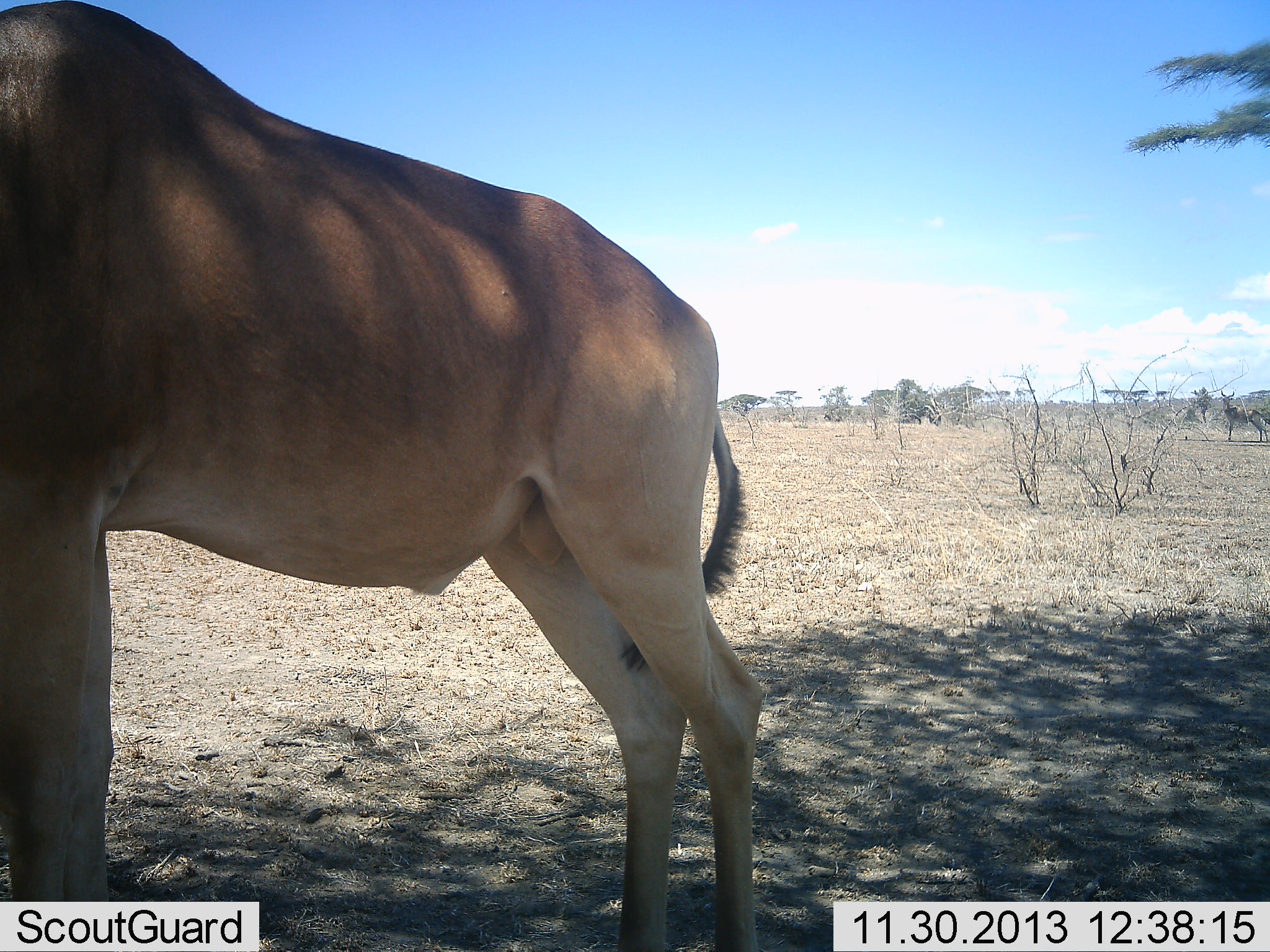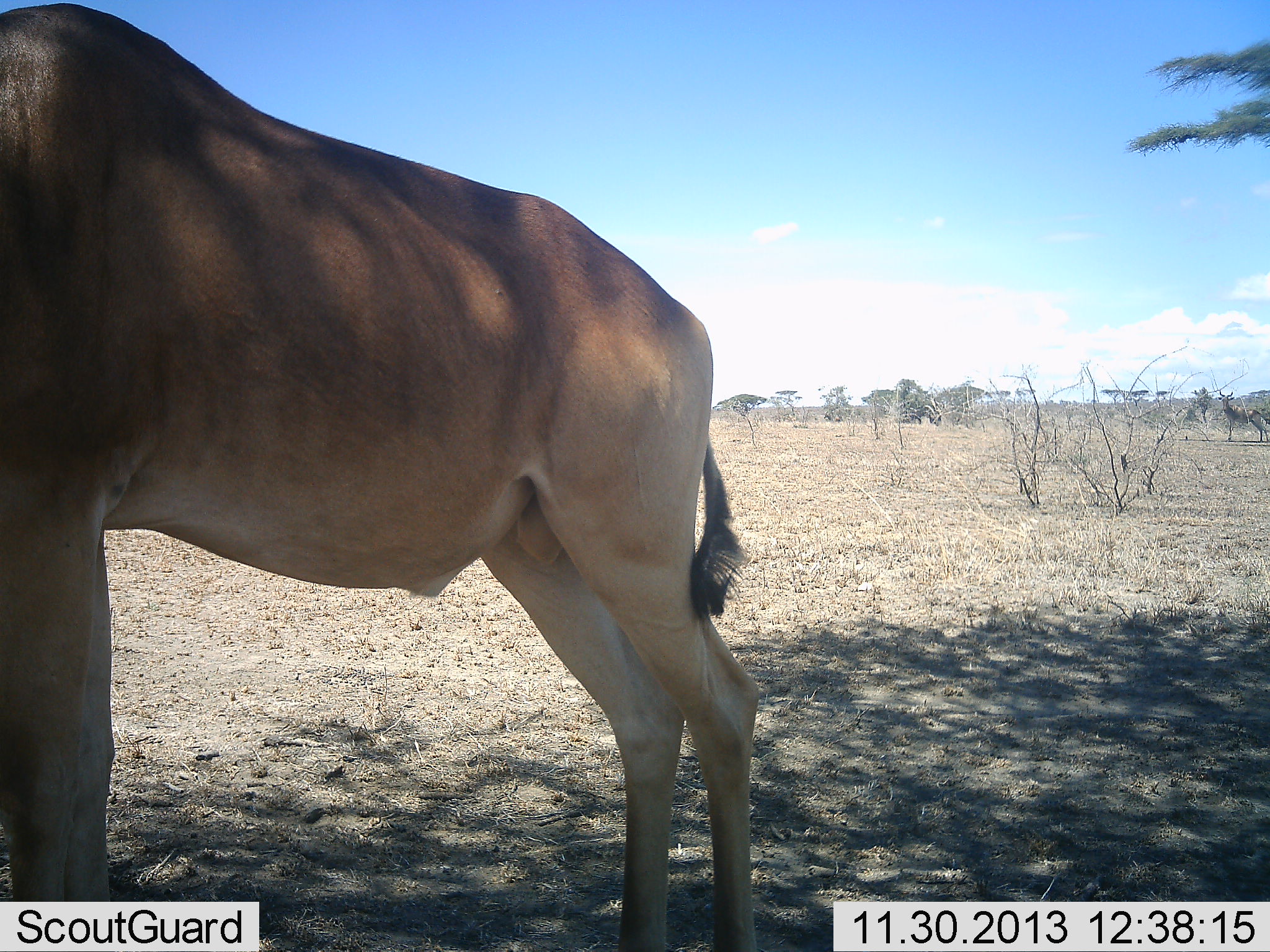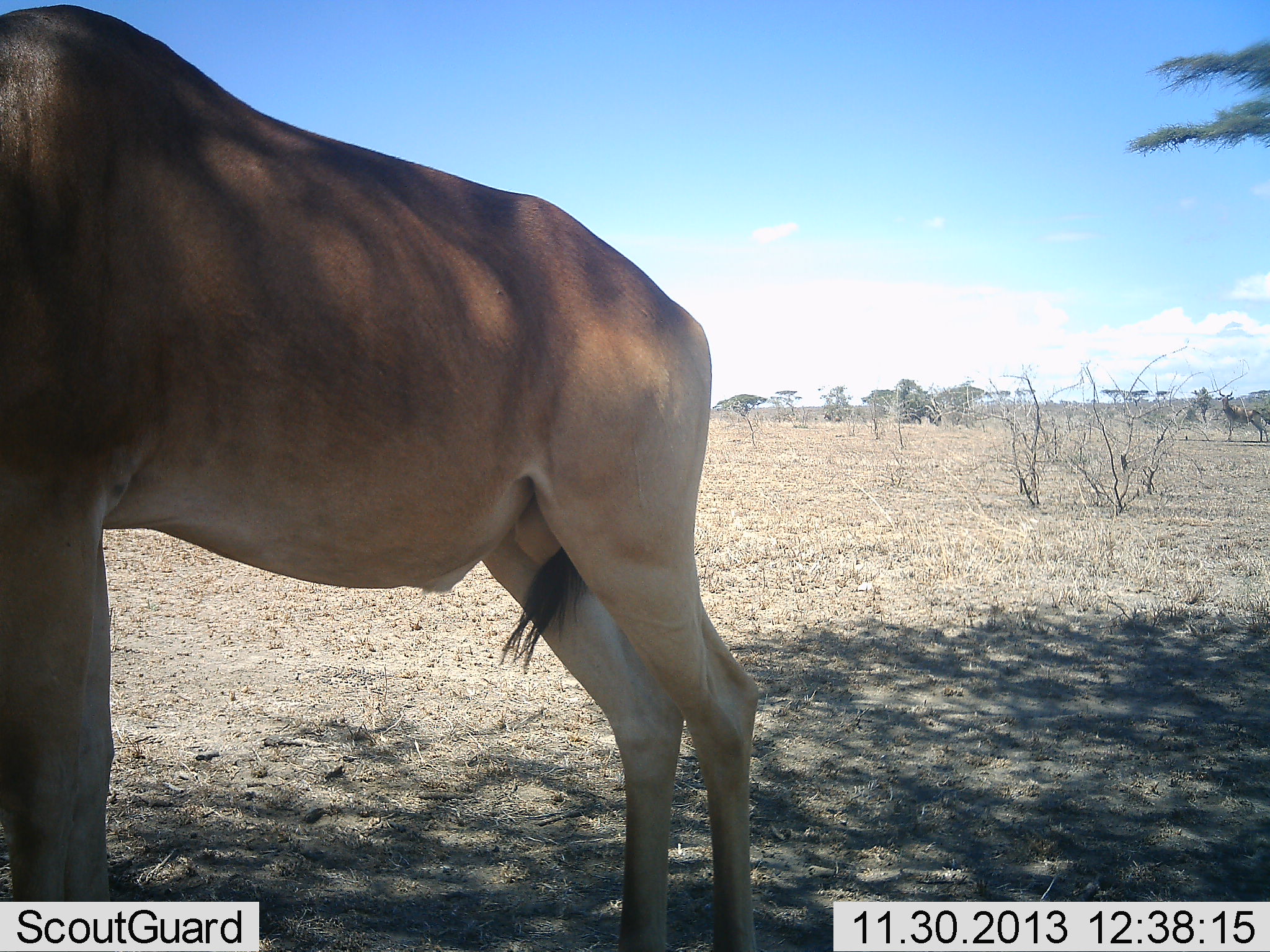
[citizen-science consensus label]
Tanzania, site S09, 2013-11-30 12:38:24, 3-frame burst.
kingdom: Animalia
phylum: Chordata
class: Mammalia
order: Artiodactyla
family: Bovidae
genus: Alcelaphus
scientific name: Alcelaphus buselaphus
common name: hartebeest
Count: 1.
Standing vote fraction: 100%.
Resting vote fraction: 0%.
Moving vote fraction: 0%.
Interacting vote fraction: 0%.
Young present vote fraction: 0%.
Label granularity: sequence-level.